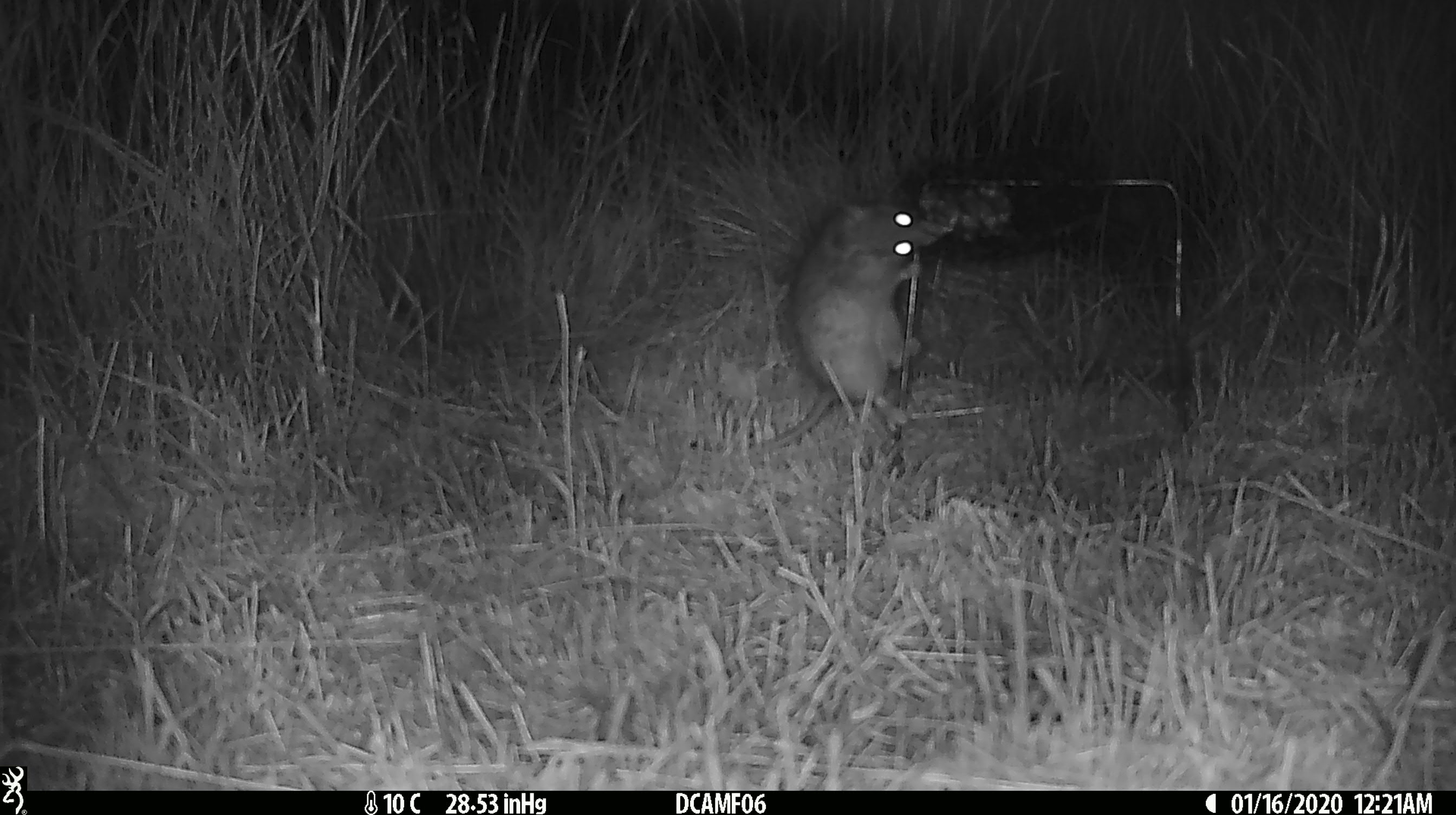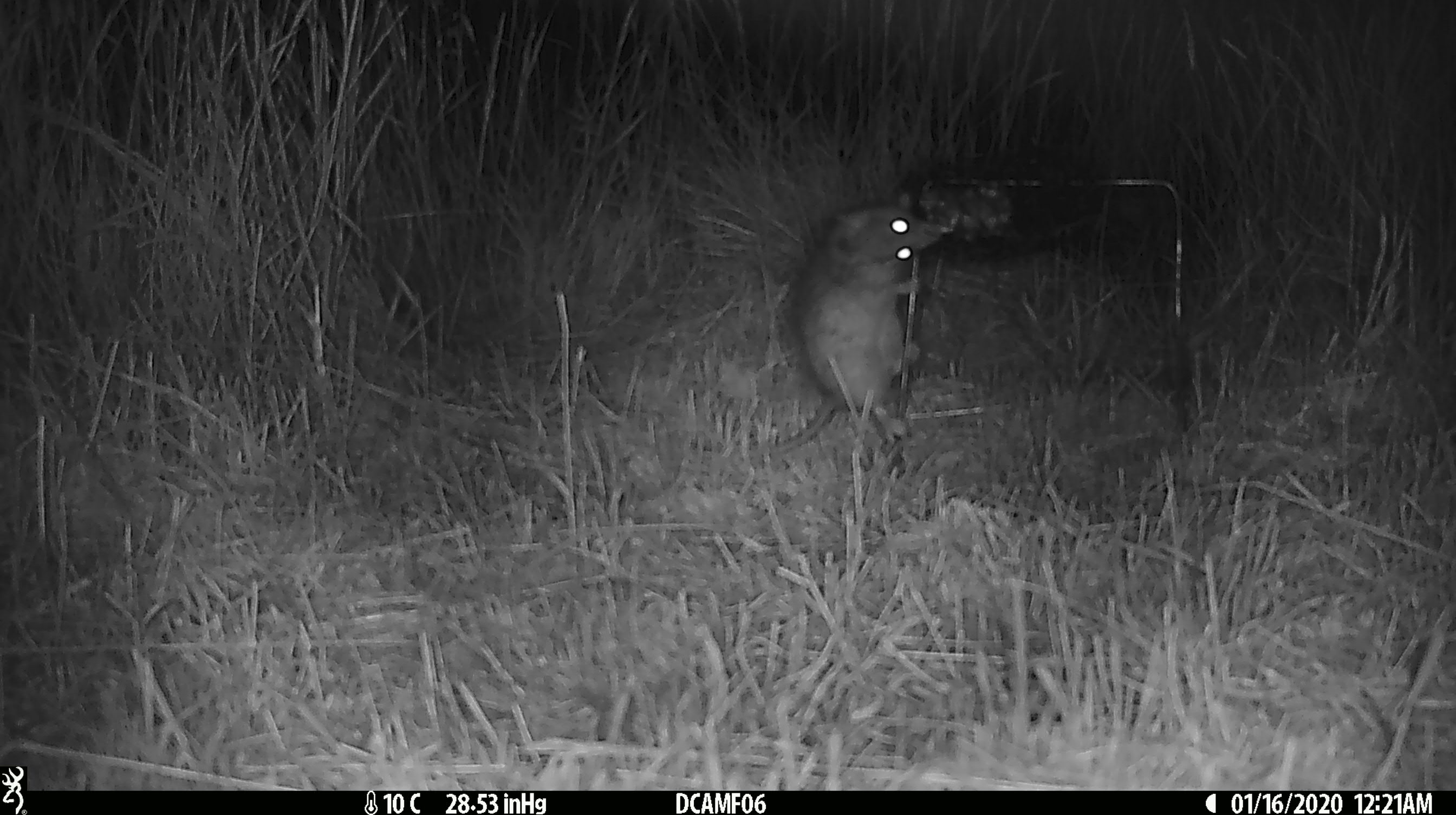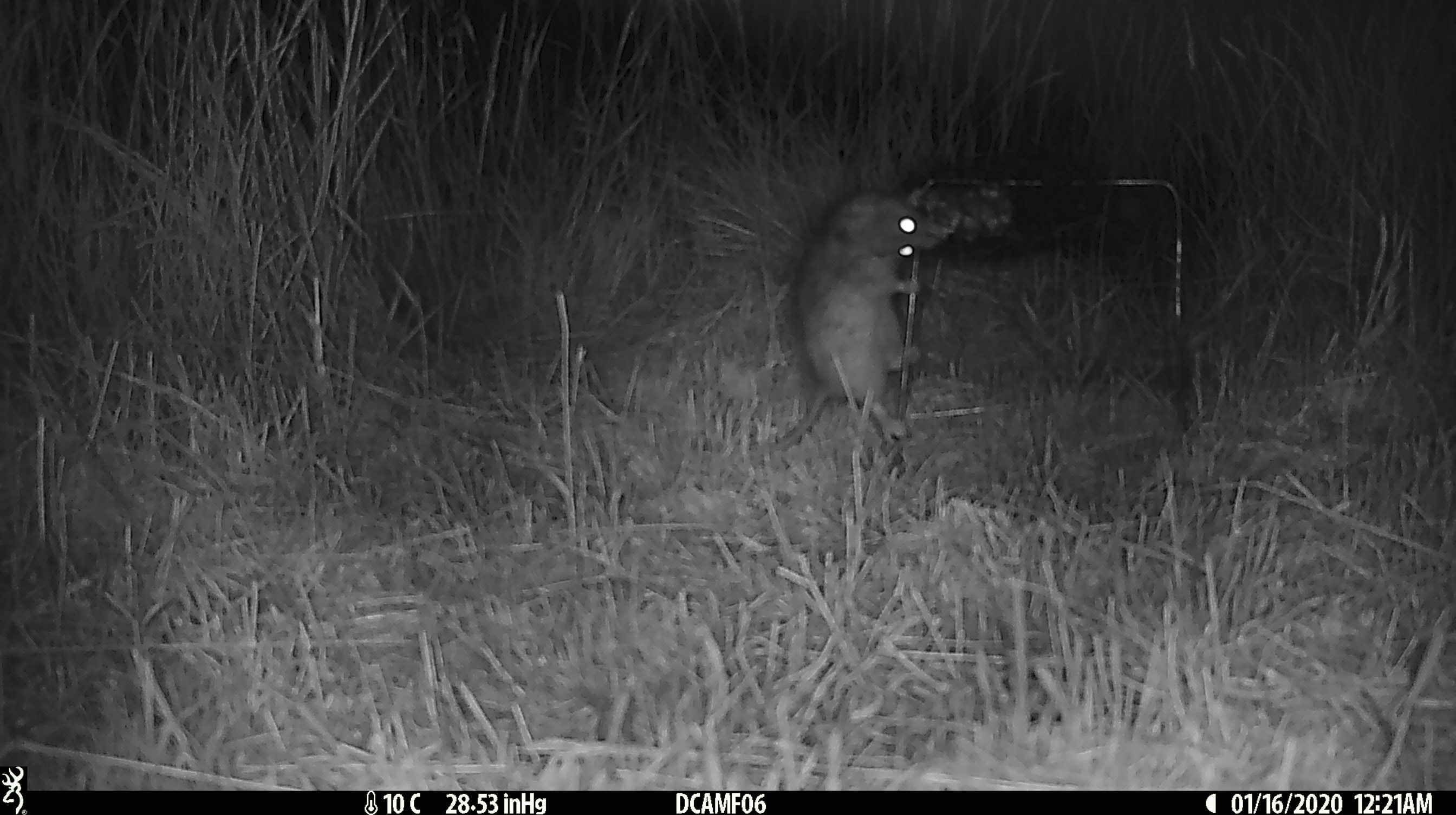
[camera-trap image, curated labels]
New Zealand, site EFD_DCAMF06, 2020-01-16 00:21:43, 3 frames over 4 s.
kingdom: Animalia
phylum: Chordata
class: Mammalia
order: Rodentia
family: Muridae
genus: Rattus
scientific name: Rattus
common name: rat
Rat (Rattus).